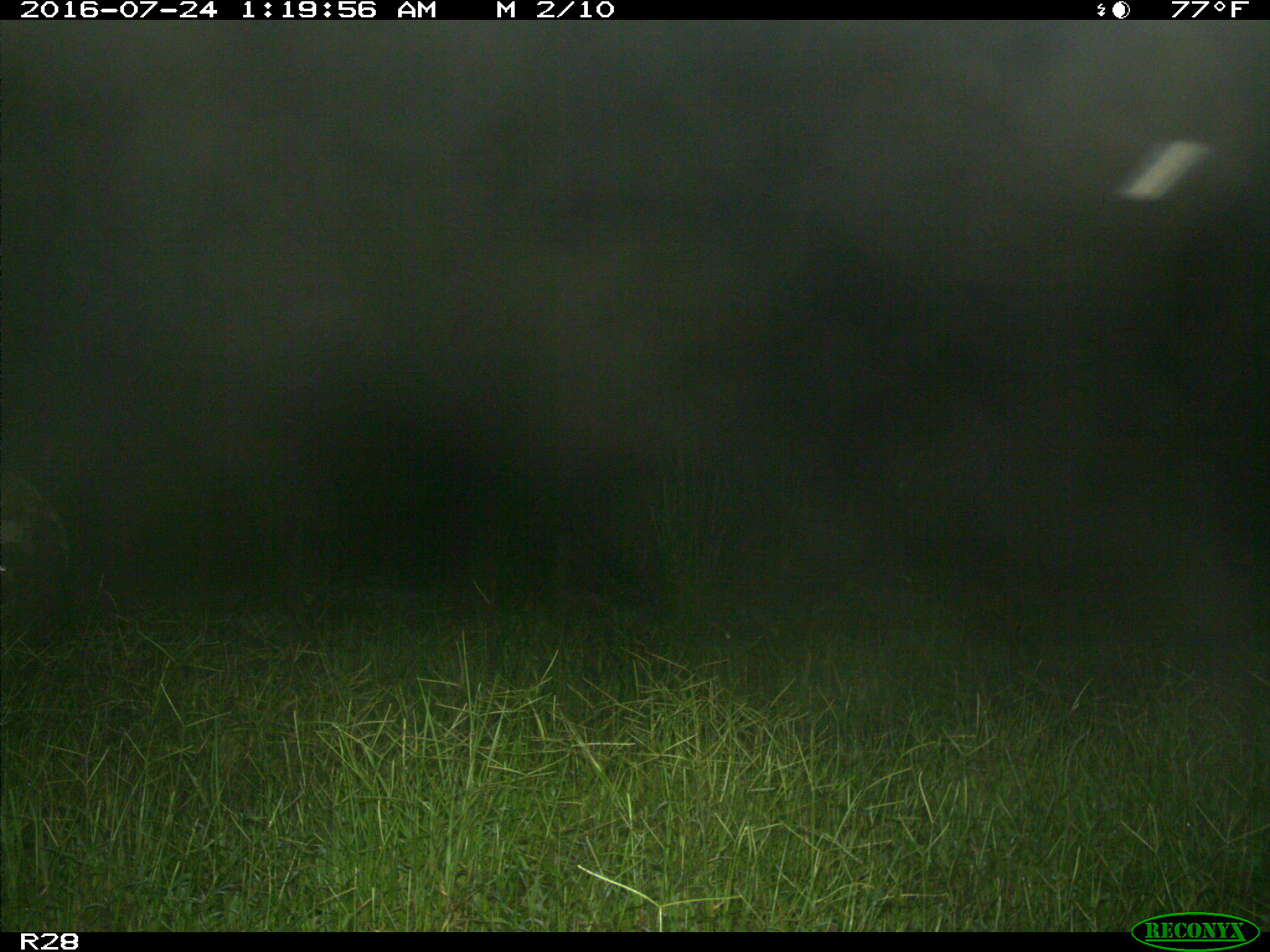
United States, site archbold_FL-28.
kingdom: Animalia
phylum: Chordata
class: Mammalia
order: Artiodactyla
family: Bovidae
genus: Bos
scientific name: Bos taurus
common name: domestic cow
Bos taurus (domestic cow).